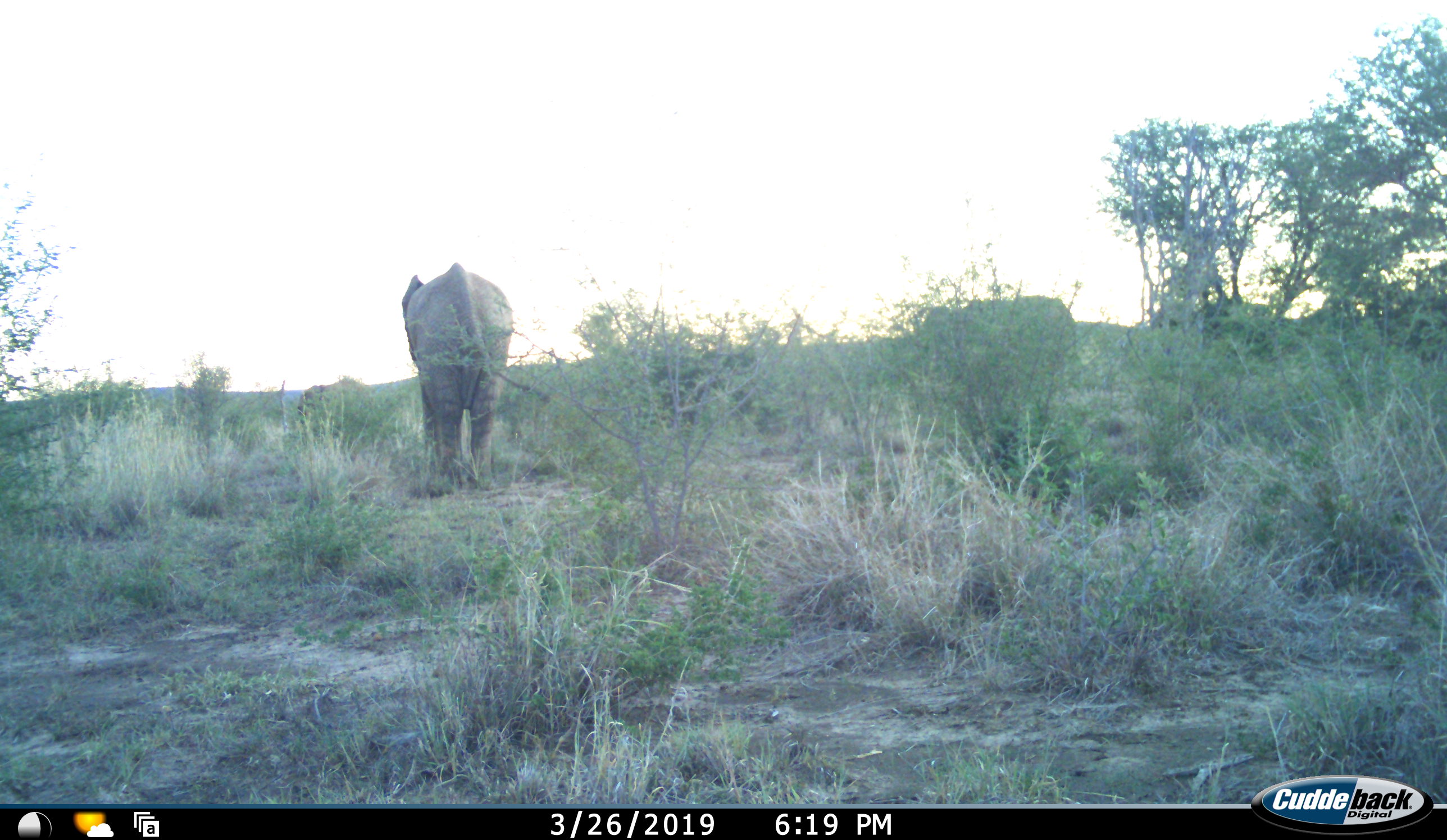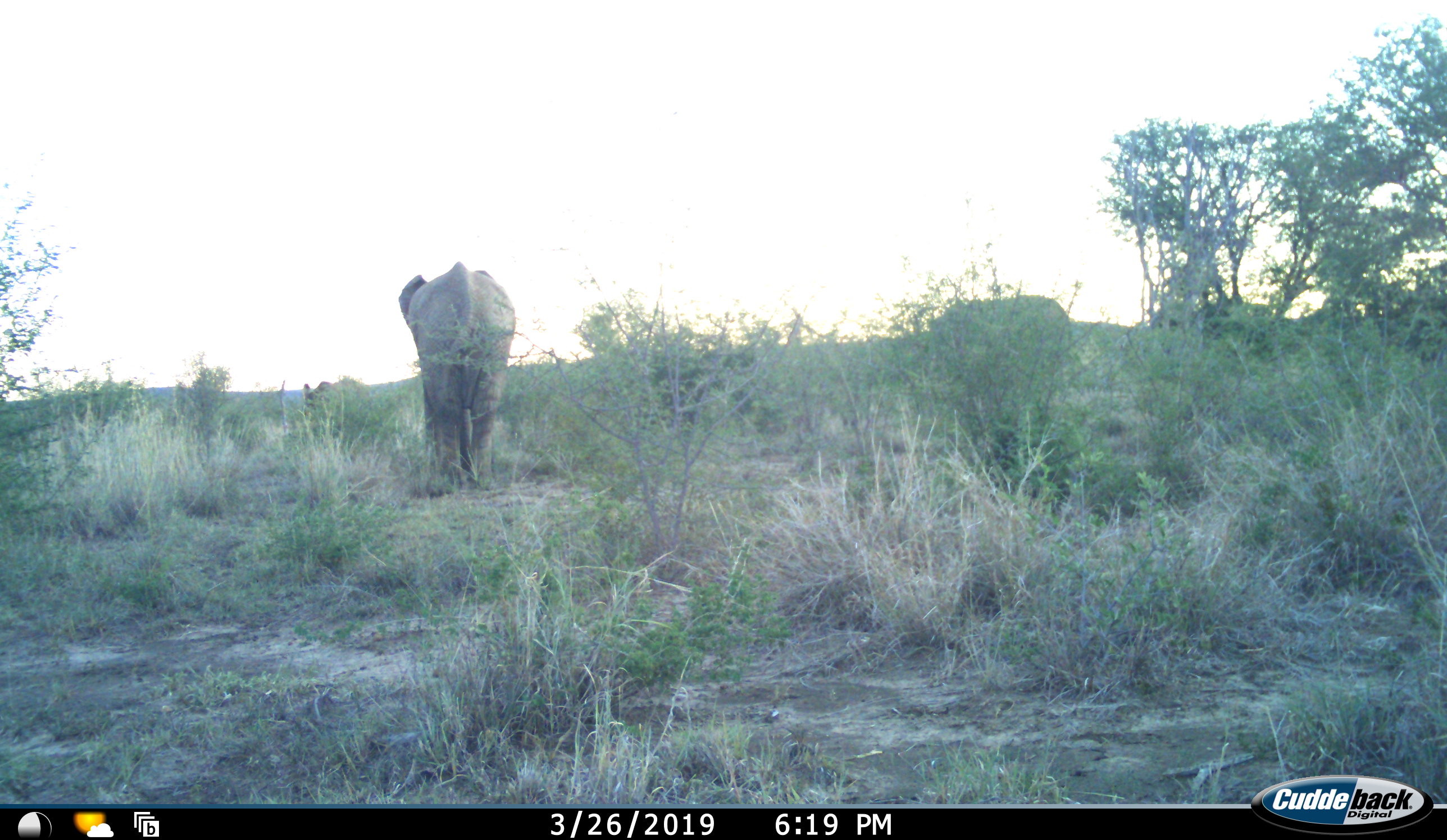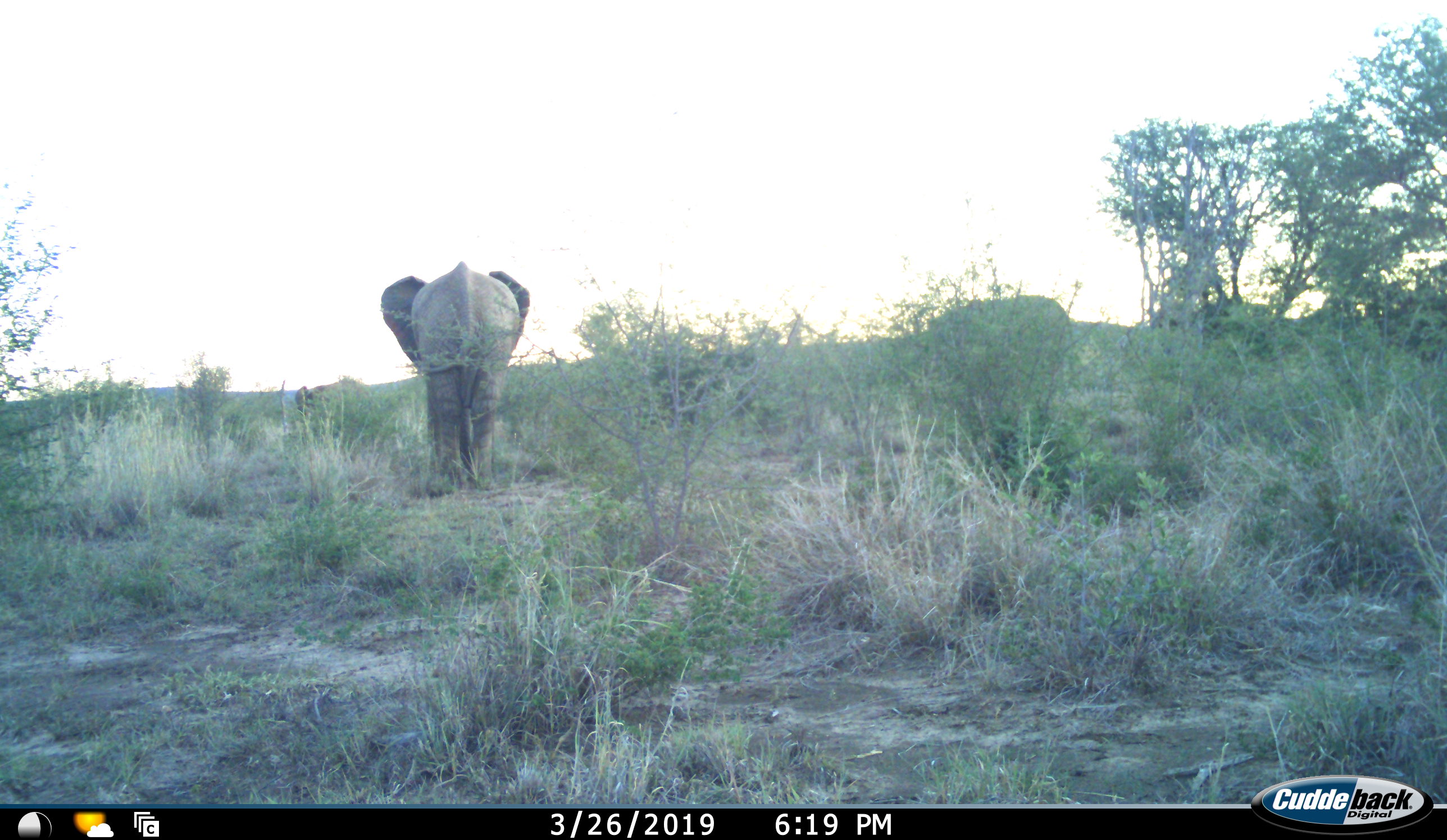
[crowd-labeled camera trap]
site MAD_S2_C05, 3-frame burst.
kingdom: Animalia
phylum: Chordata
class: Mammalia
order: Proboscidea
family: Elephantidae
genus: Loxodonta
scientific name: Loxodonta africana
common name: african bush elephant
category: elephant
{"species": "elephant (african bush elephant) (Loxodonta africana)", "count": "3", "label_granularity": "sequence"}